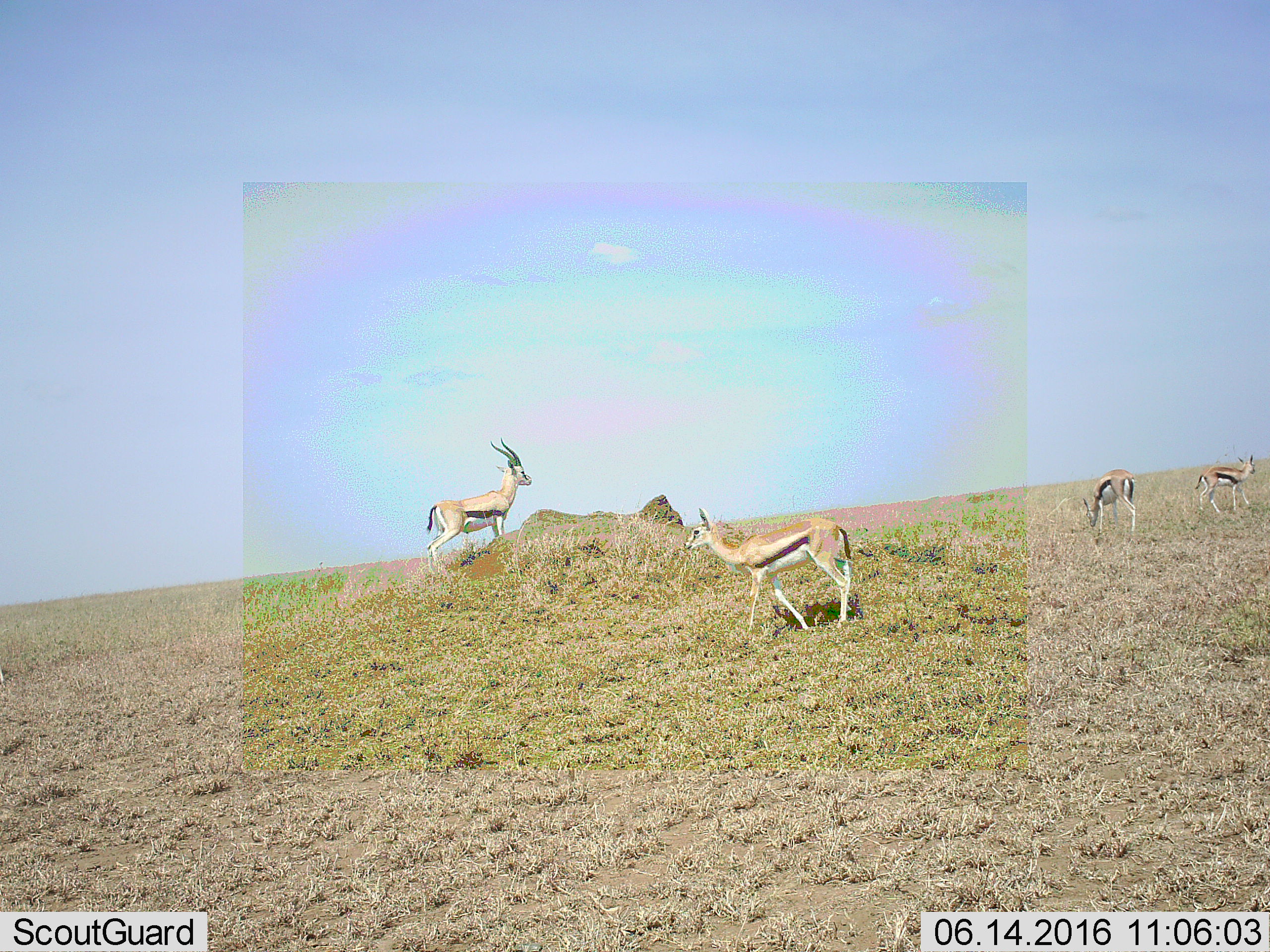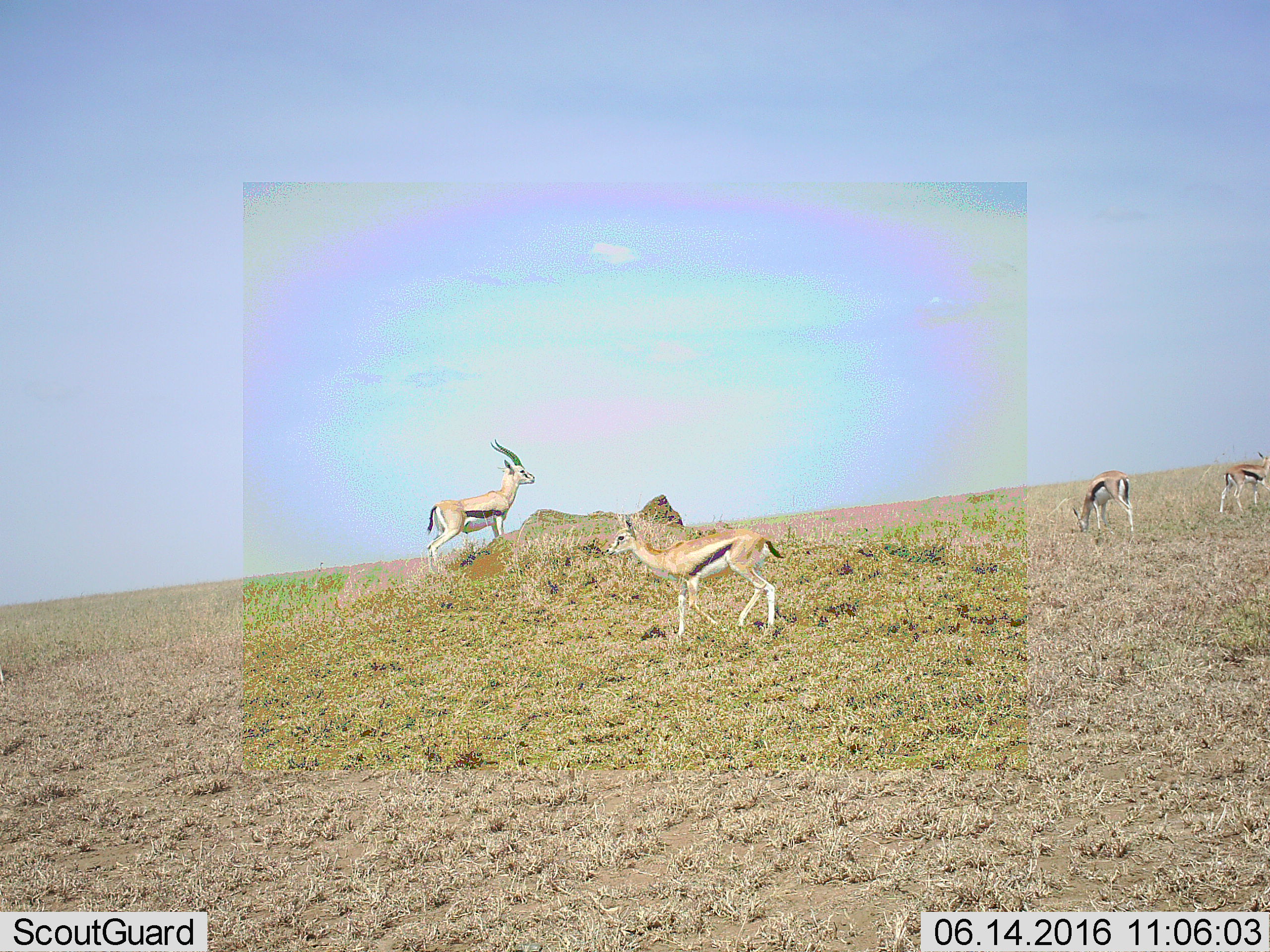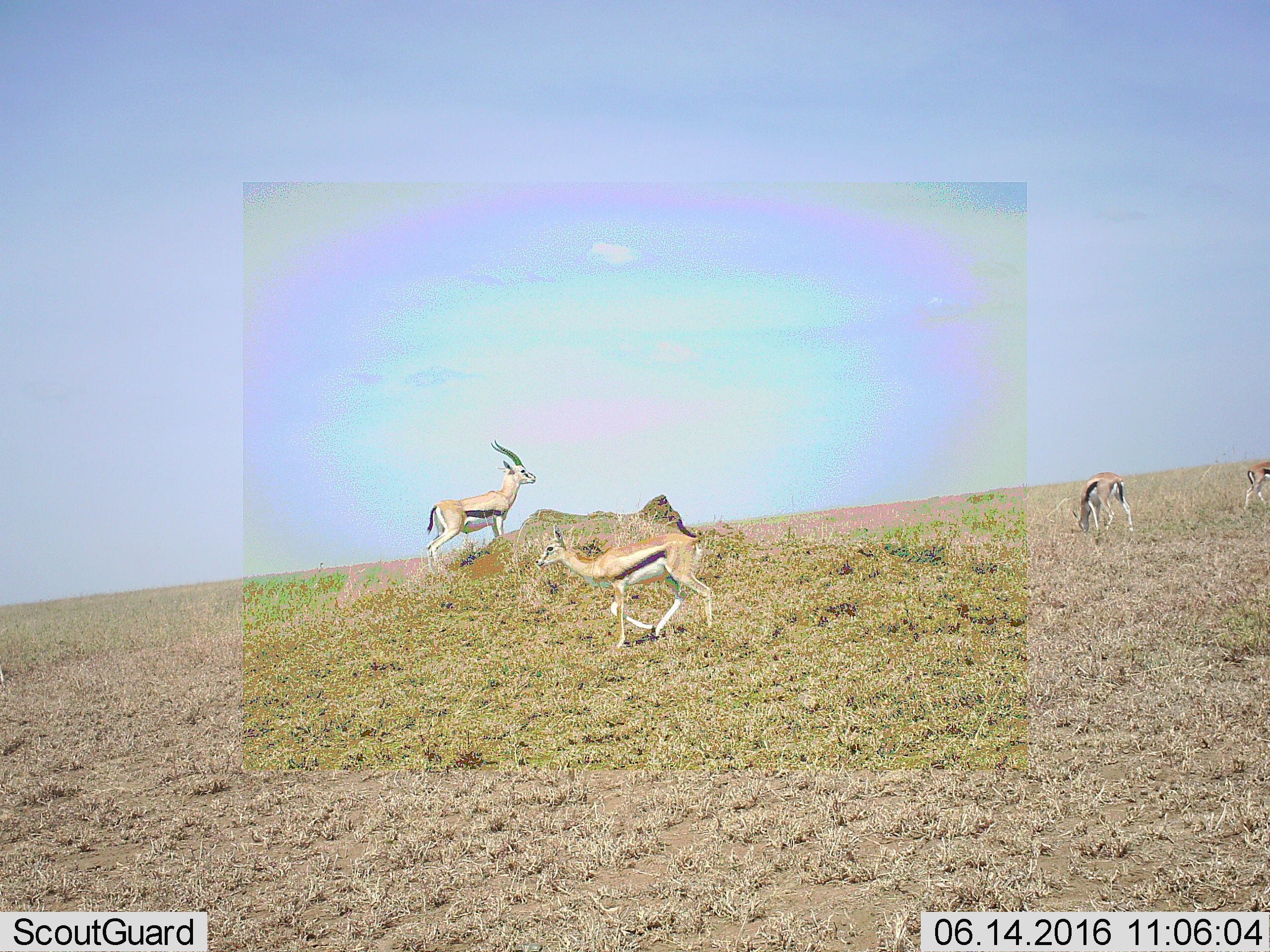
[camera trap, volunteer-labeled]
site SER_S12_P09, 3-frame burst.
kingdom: Animalia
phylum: Chordata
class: Mammalia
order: Artiodactyla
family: Bovidae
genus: Eudorcas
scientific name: Eudorcas thomsonii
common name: thomson's gazelle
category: gazellethomsons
Gazellethomsons (thomson's gazelle) (Eudorcas thomsonii), count 4. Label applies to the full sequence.